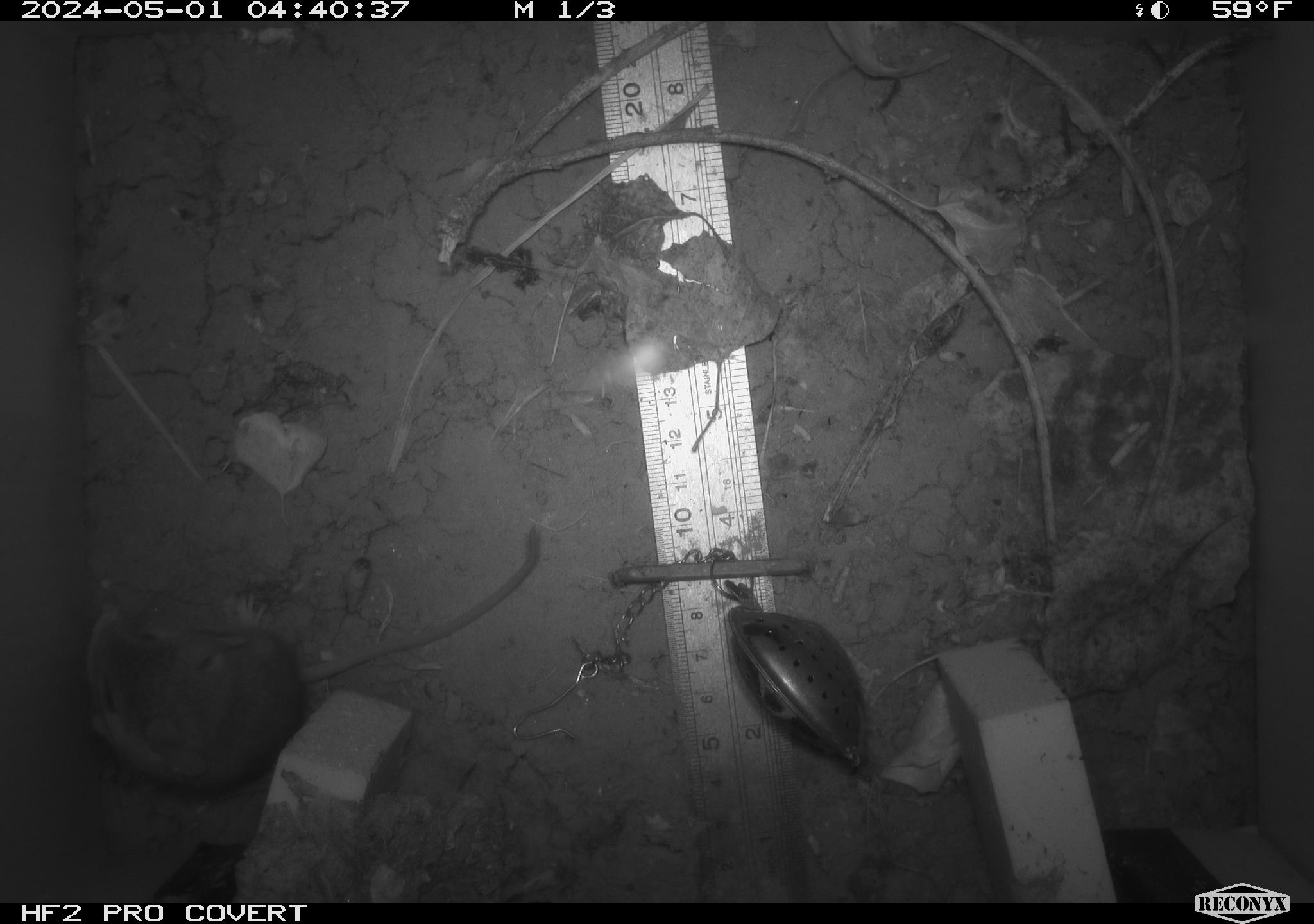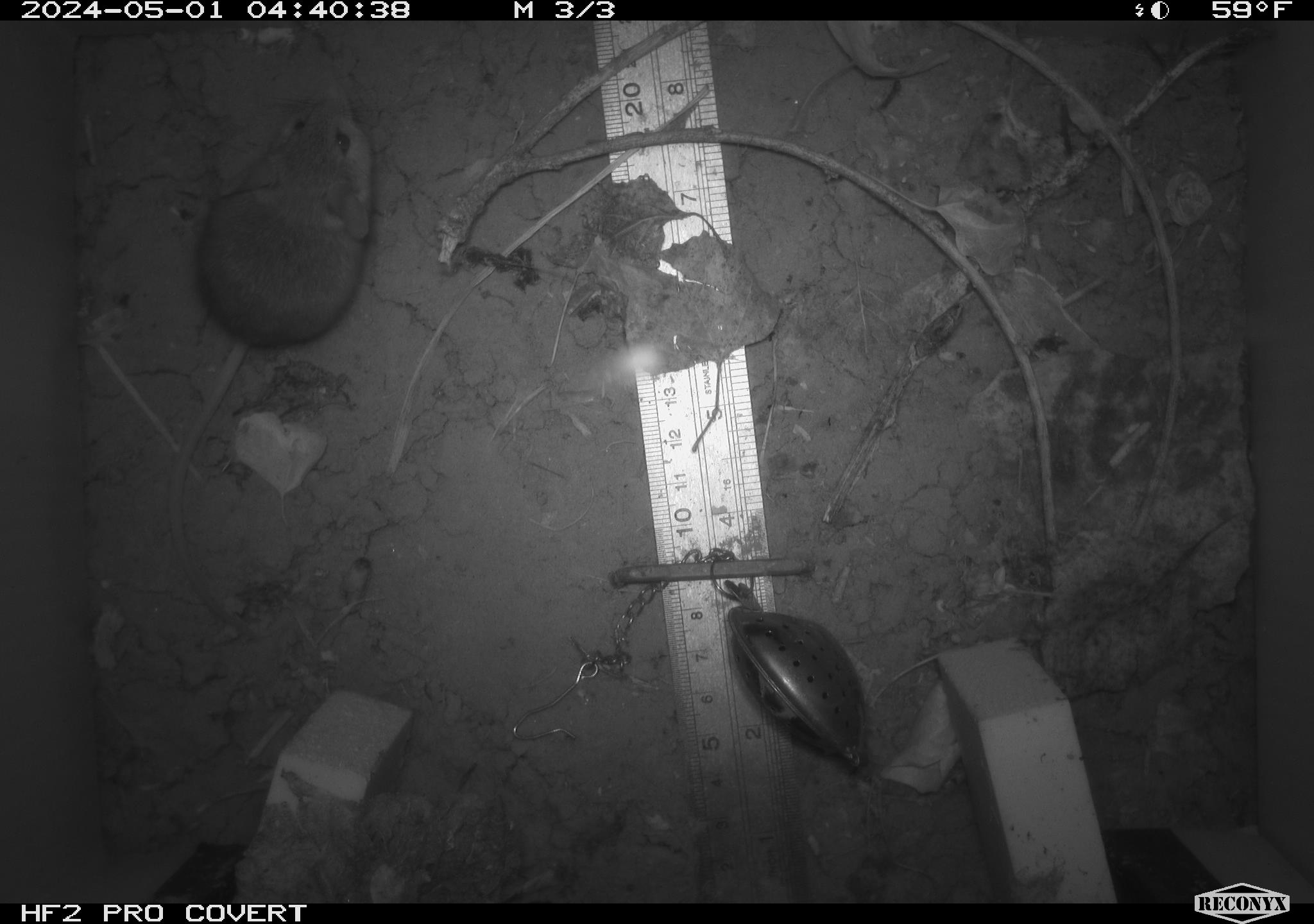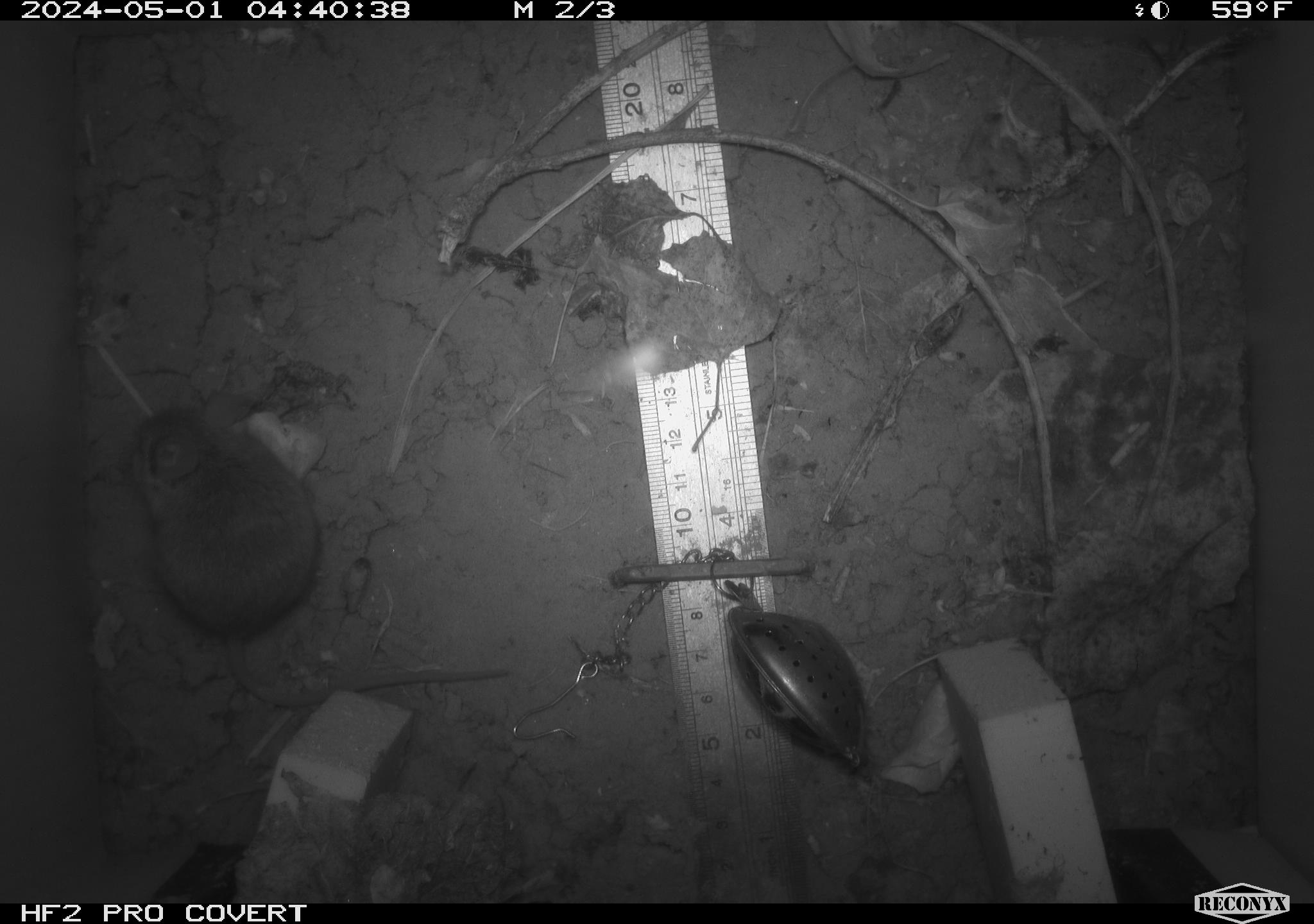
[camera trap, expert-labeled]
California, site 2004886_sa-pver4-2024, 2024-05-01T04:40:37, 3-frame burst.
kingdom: Animalia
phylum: Chordata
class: Mammalia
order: Rodentia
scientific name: Rodentia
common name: mouse species